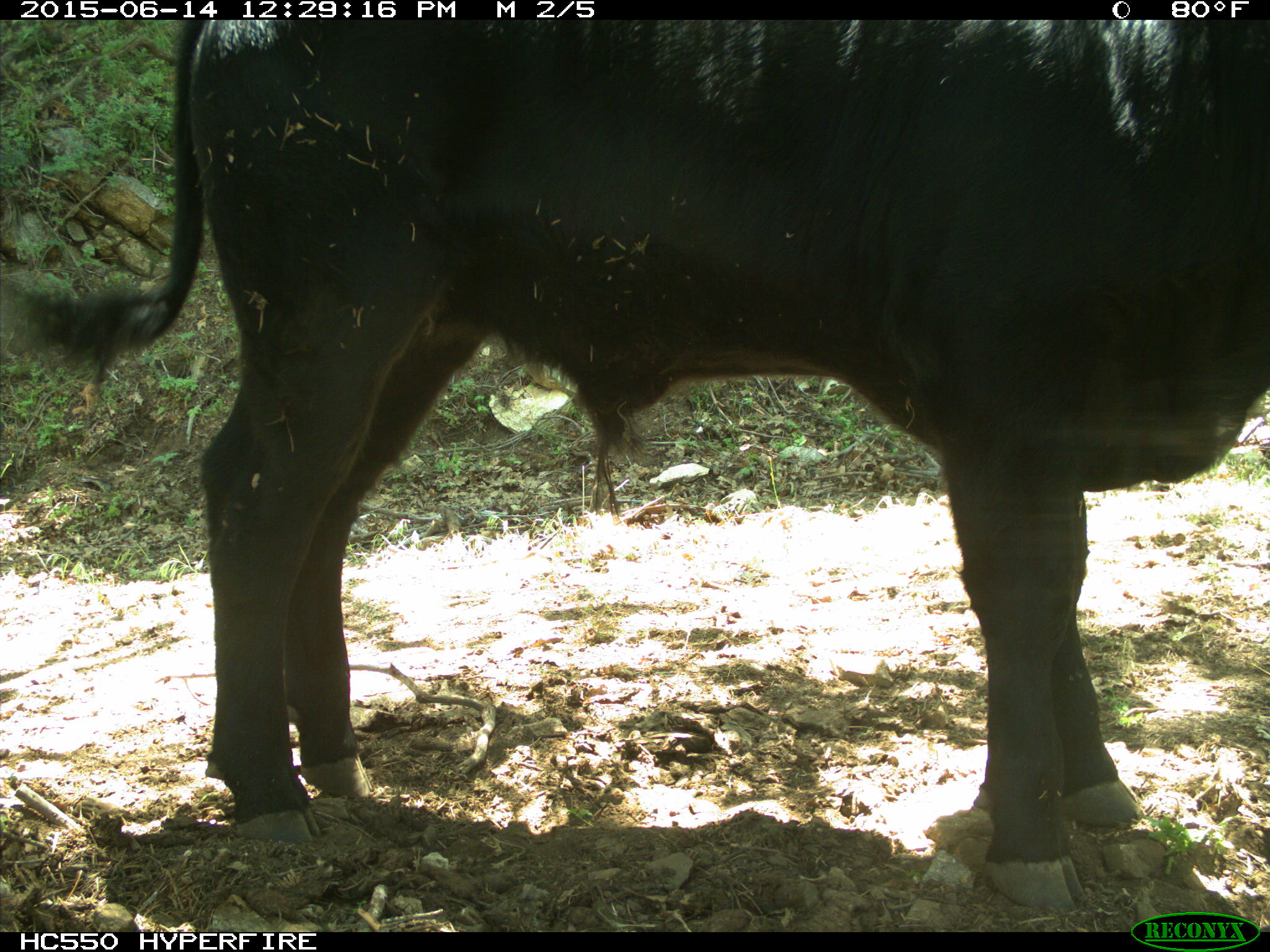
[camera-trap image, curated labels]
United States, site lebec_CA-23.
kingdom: Animalia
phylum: Chordata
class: Mammalia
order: Artiodactyla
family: Bovidae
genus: Bos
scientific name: Bos taurus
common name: domestic cow